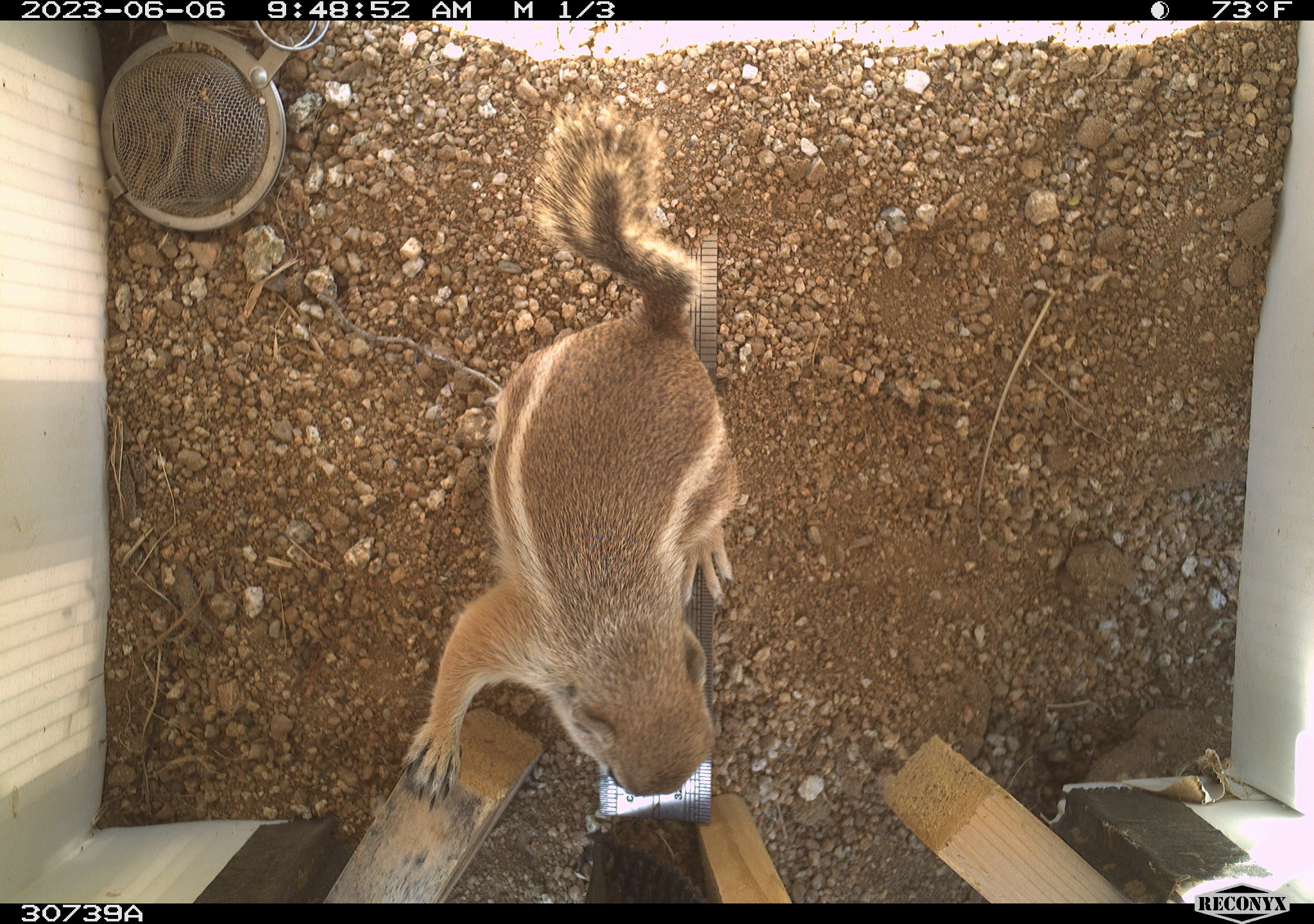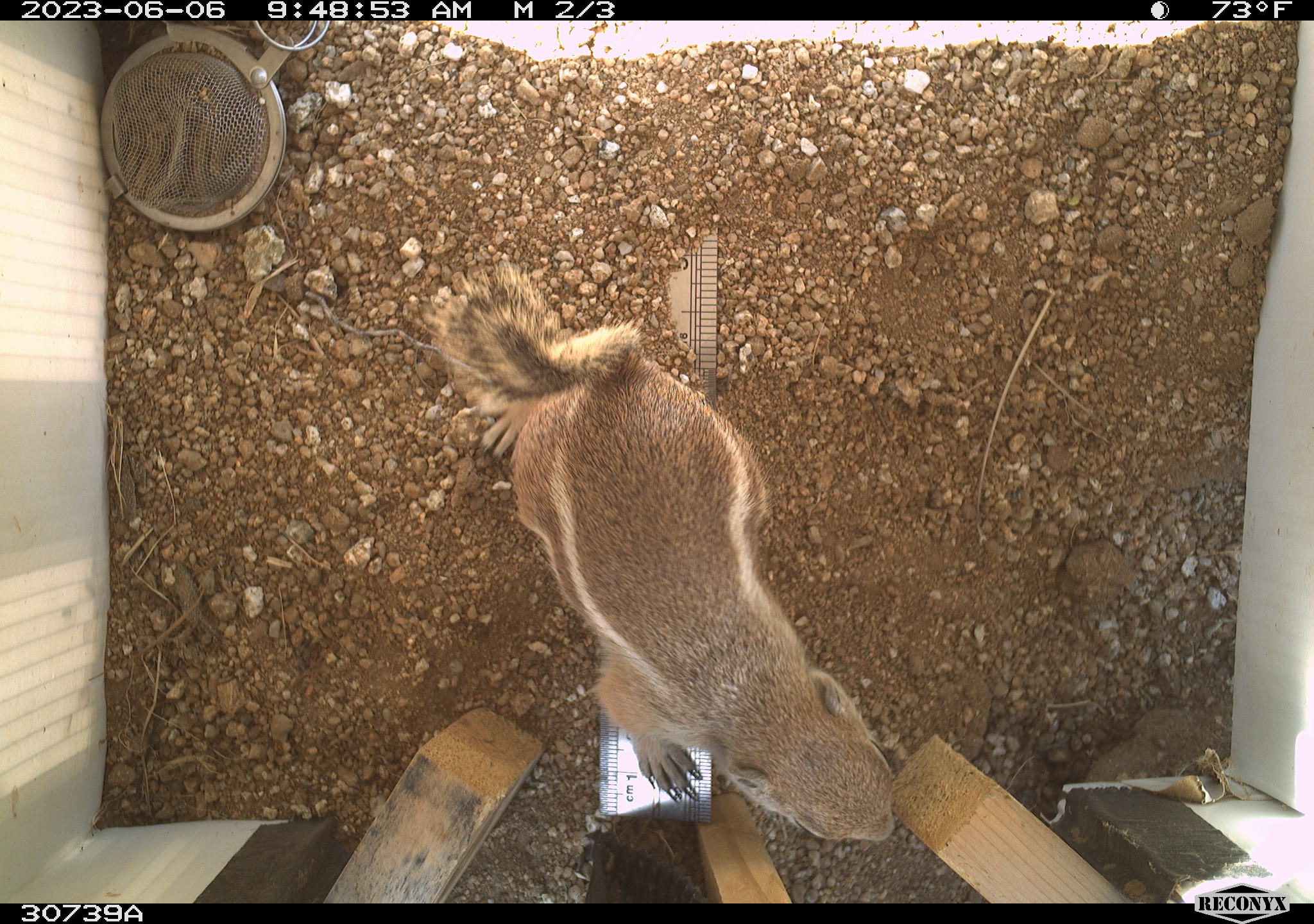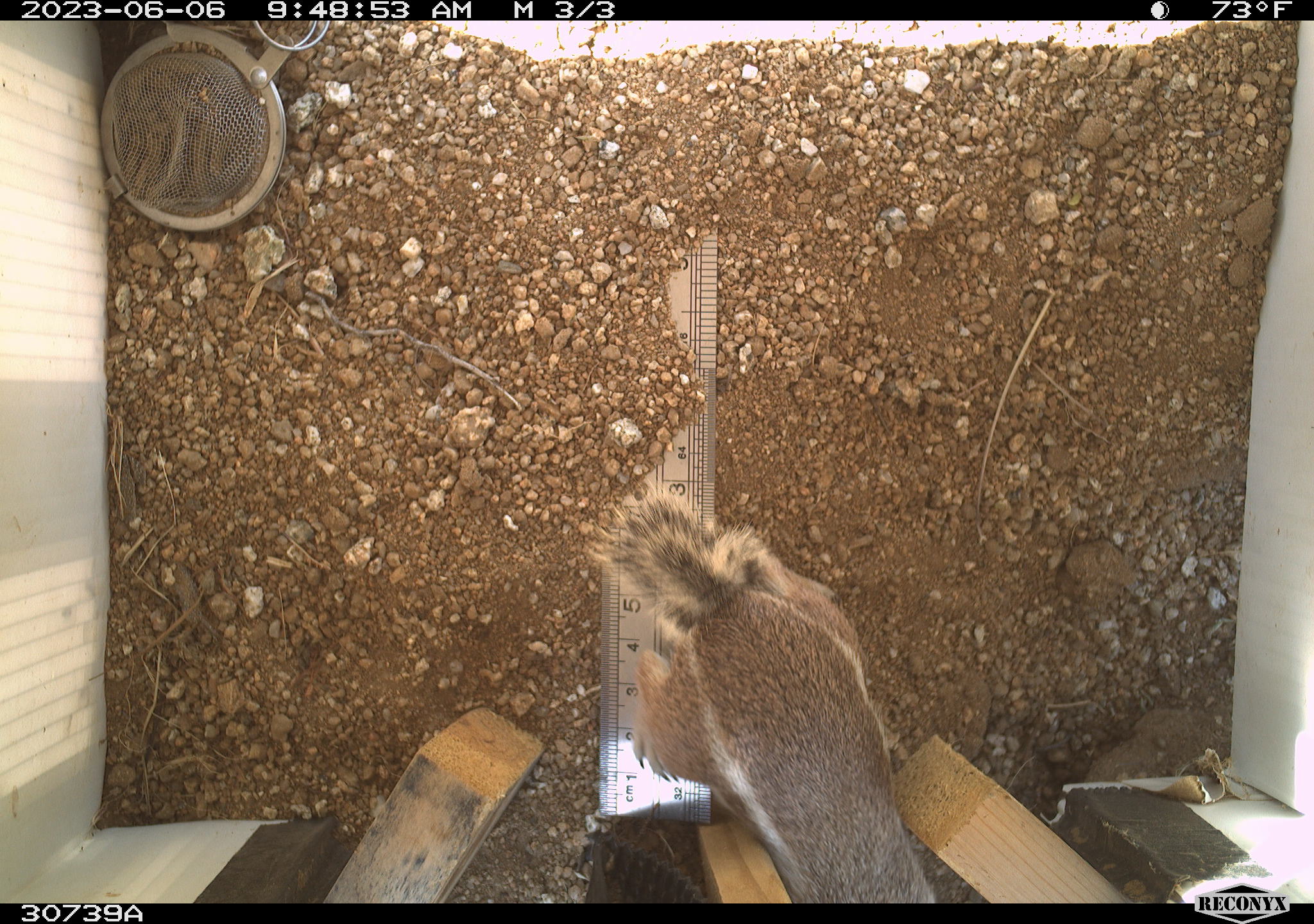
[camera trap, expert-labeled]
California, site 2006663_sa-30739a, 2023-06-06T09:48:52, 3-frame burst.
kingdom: Animalia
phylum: Chordata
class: Mammalia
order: Rodentia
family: Sciuridae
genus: Ammospermophilus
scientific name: Ammospermophilus leucurus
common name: white-tailed antelope squirrel